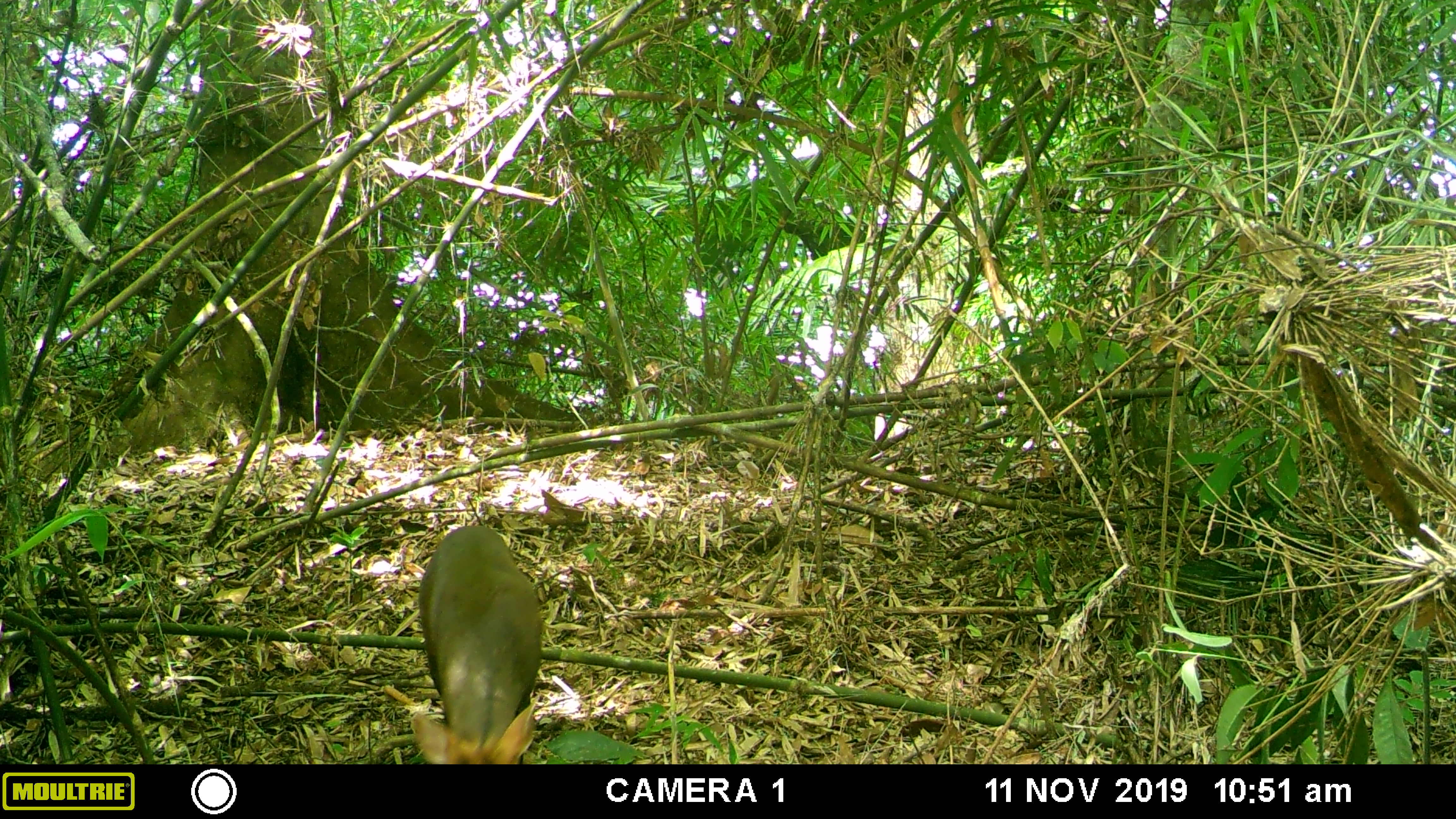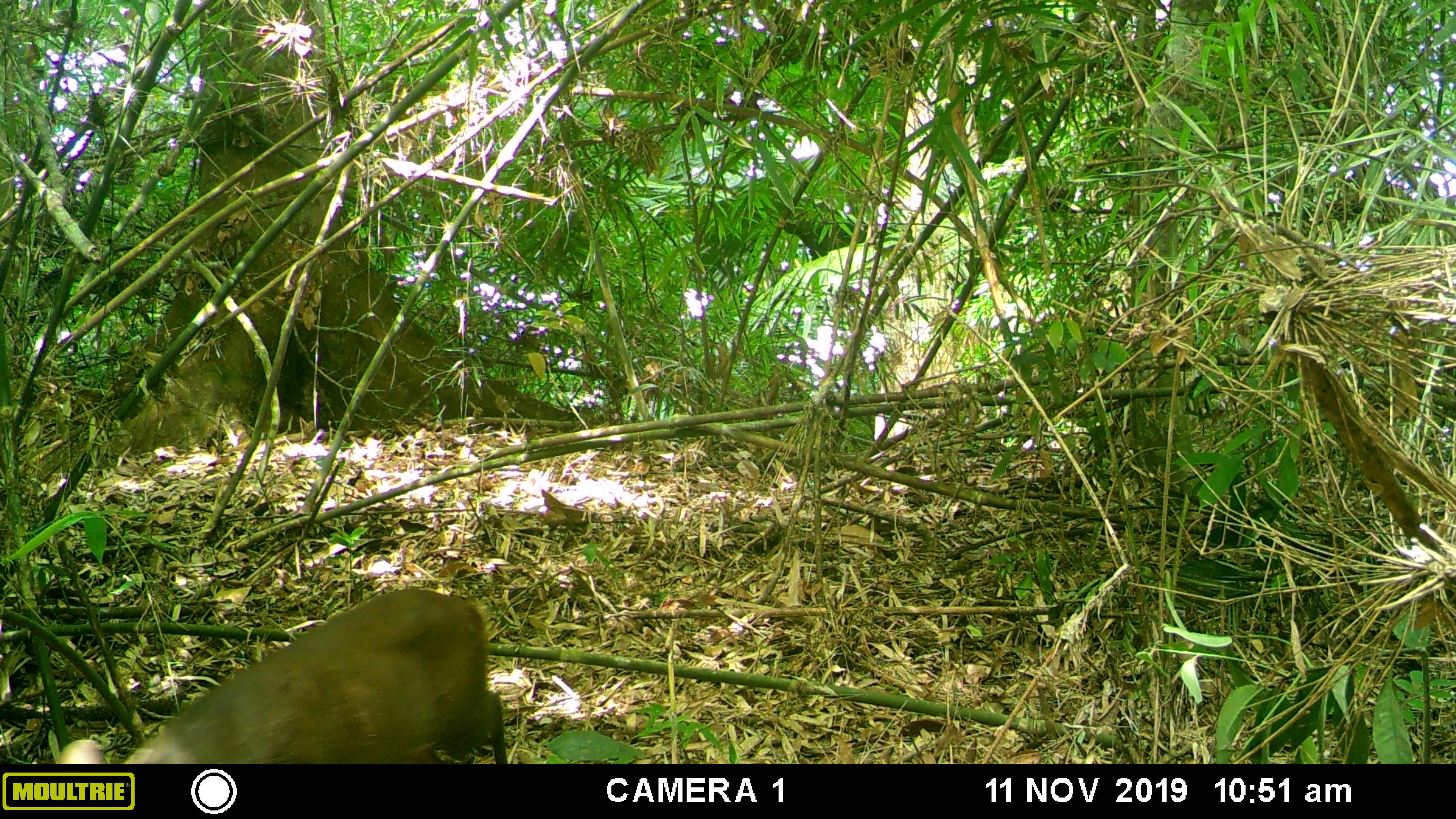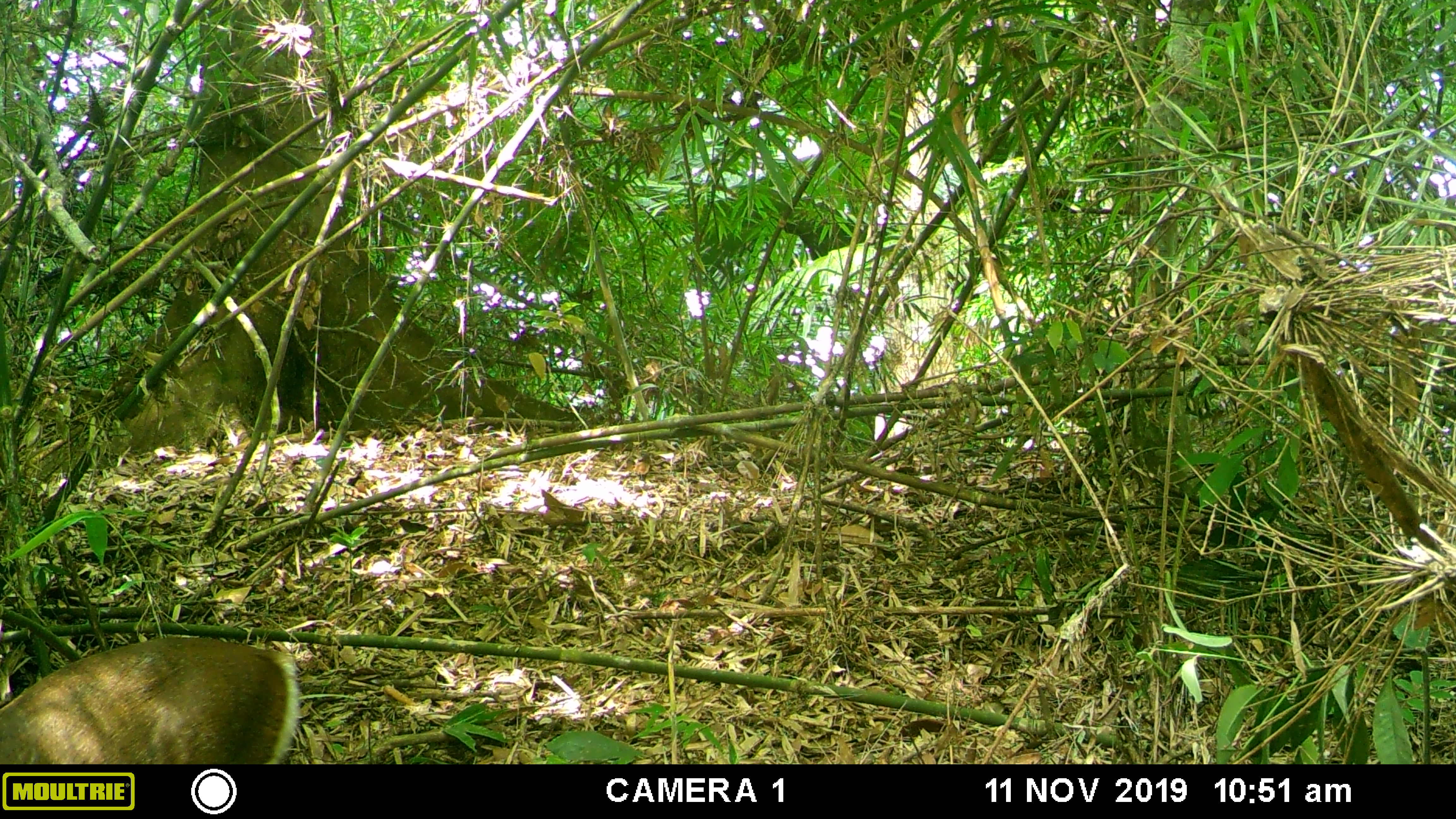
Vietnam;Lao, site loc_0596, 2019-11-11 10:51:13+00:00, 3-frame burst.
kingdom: Animalia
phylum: Chordata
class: Mammalia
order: Artiodactyla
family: Cervidae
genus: Muntiacus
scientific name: Muntiacus rooseveltorum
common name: roosevelt's muntjac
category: roosevelts muntjac group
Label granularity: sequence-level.